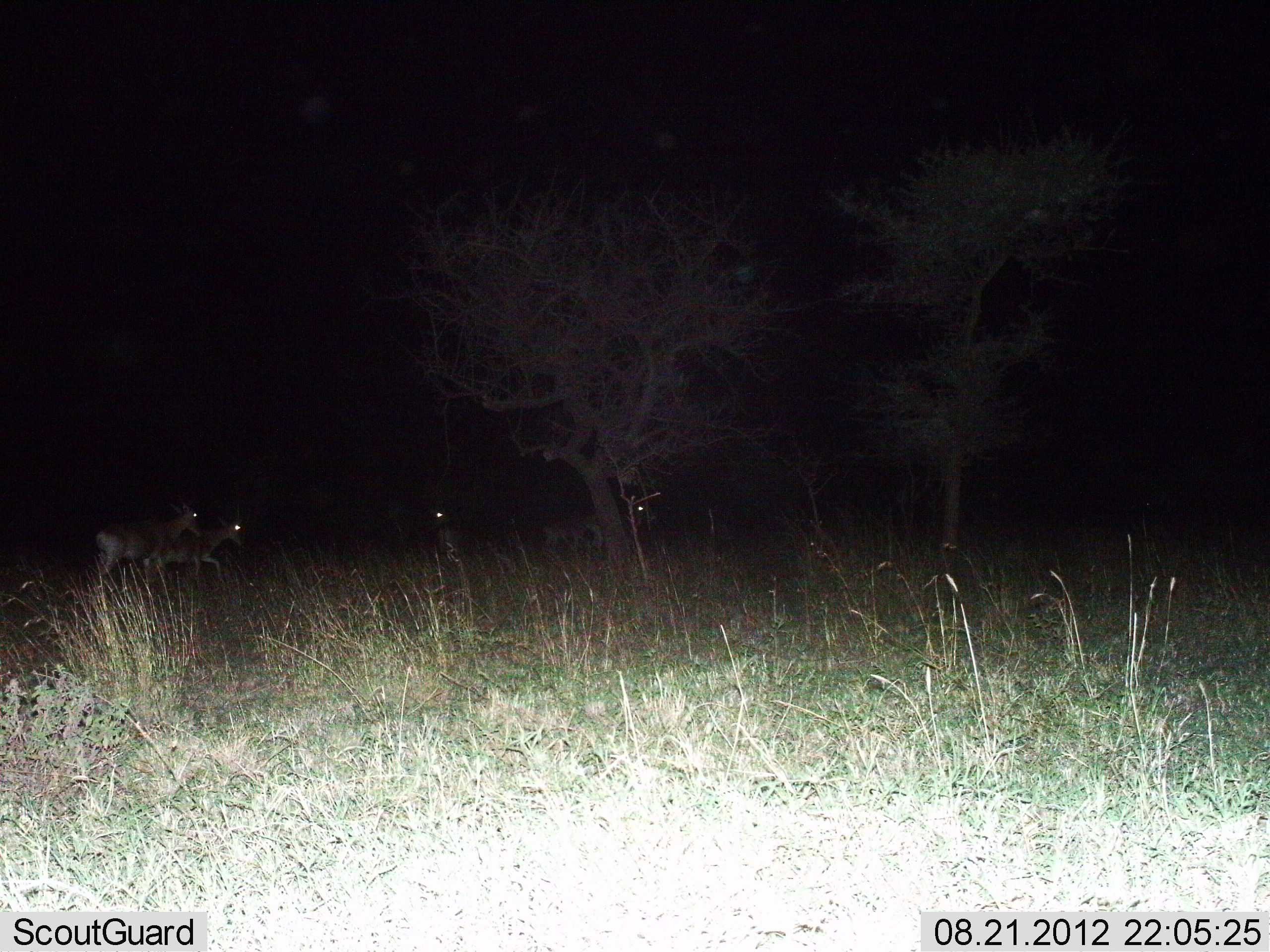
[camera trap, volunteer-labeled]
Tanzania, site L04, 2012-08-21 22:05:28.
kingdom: Animalia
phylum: Chordata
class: Mammalia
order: Artiodactyla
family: Bovidae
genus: Alcelaphus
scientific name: Alcelaphus buselaphus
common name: hartebeest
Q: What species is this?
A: Hartebeest (Alcelaphus buselaphus).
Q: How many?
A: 5.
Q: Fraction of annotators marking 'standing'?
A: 12%.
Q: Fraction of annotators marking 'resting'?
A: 0%.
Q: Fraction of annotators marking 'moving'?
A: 100%.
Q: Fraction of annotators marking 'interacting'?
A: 0%.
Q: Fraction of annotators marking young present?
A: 25%.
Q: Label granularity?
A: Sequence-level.